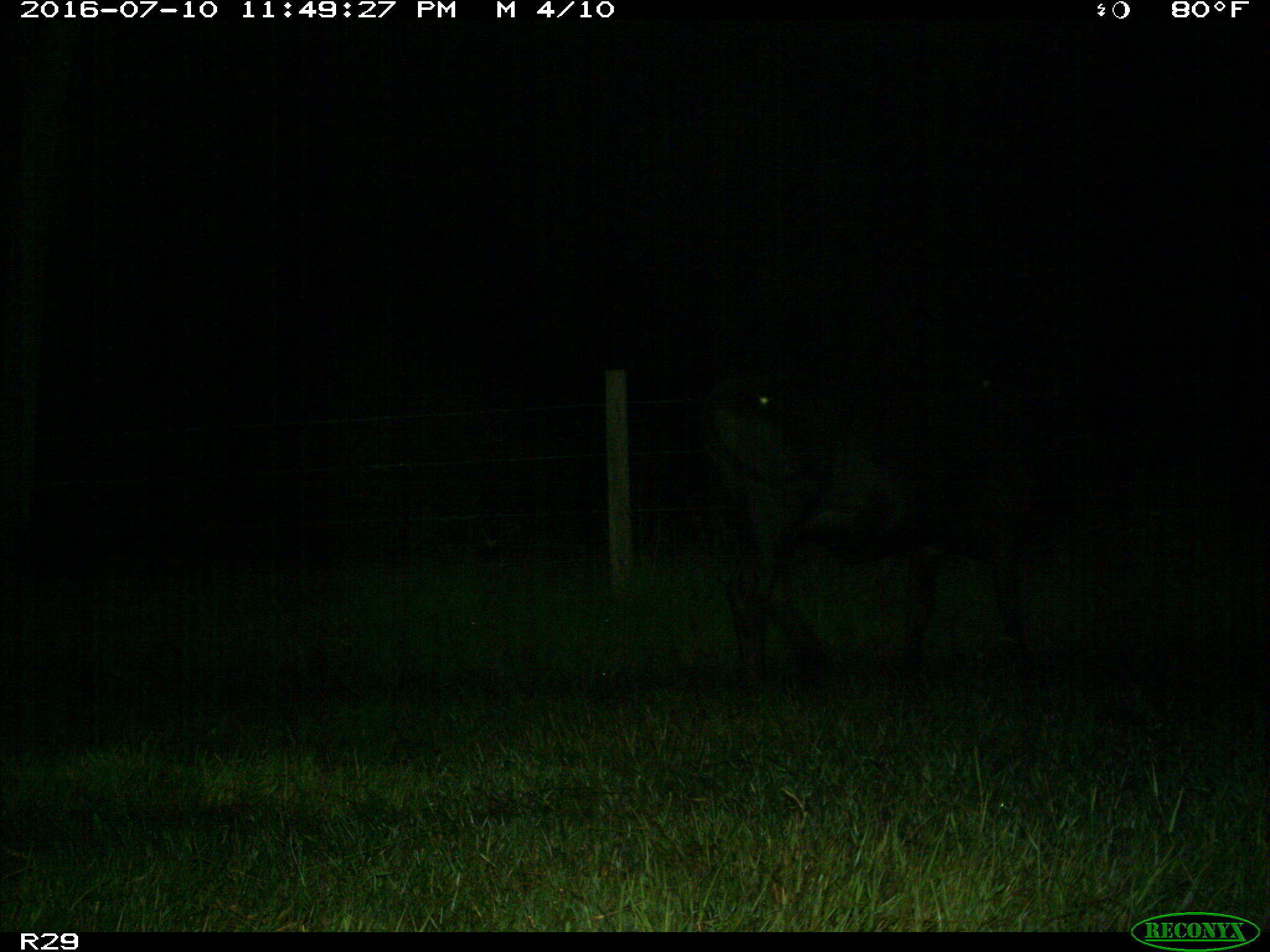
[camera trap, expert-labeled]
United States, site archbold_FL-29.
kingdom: Animalia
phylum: Chordata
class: Mammalia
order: Artiodactyla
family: Bovidae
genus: Bos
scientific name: Bos taurus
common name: domestic cow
Bos taurus (domestic cow).